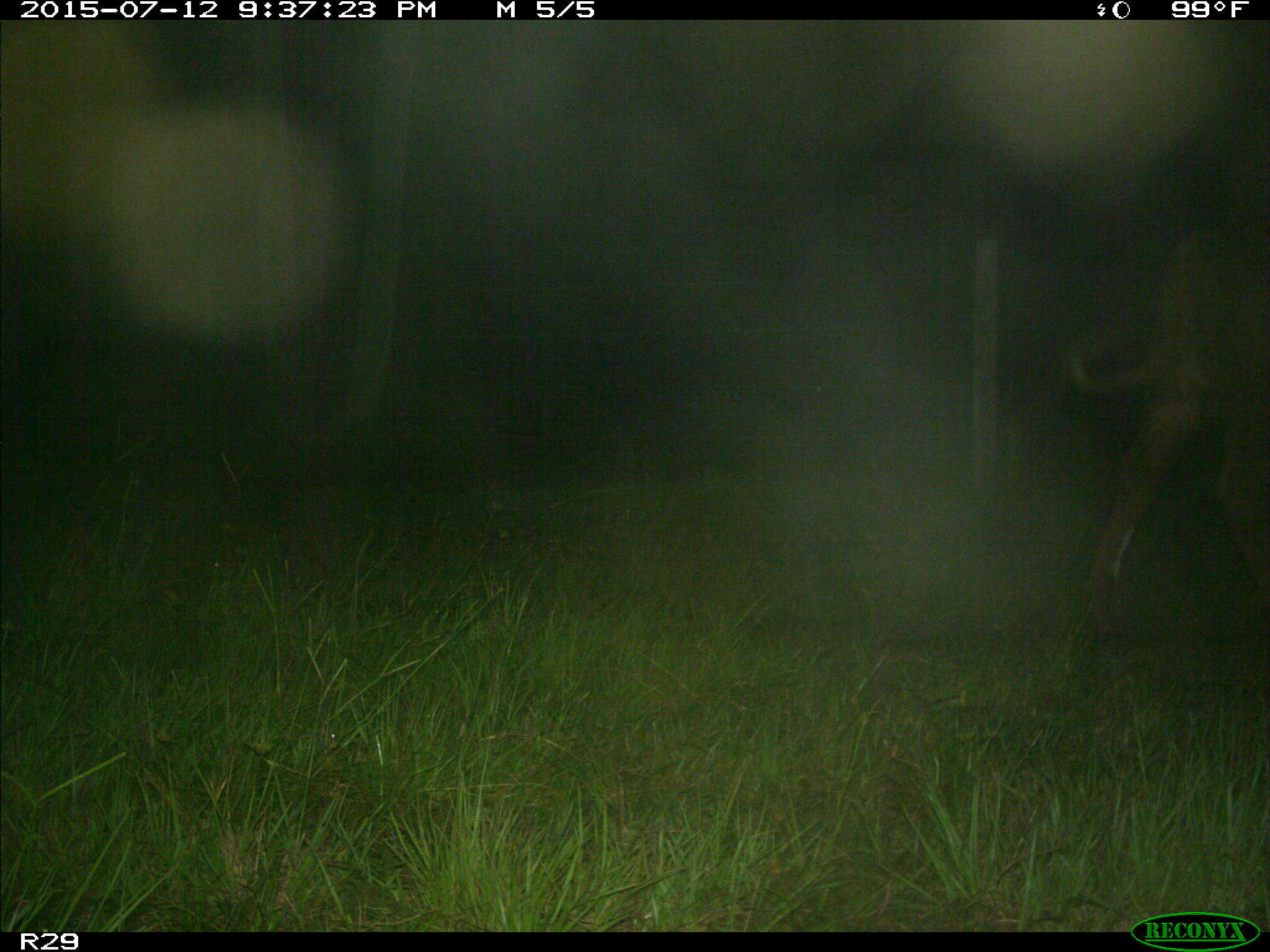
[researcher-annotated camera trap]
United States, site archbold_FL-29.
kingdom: Animalia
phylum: Chordata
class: Mammalia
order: Artiodactyla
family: Bovidae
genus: Bos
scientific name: Bos taurus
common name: domestic cow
Bos taurus (domestic cow).